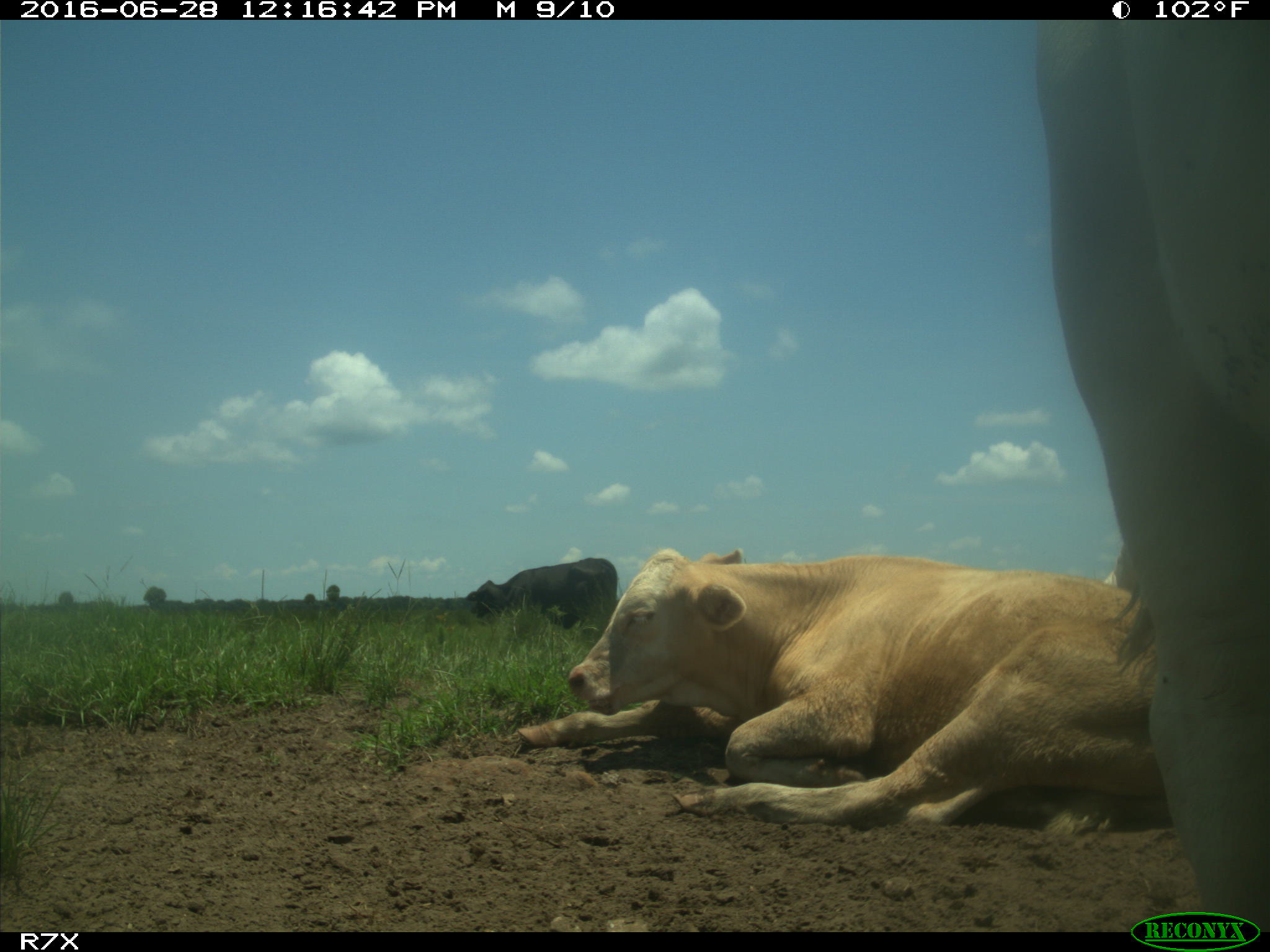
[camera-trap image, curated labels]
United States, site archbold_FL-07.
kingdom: Animalia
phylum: Chordata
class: Mammalia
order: Artiodactyla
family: Bovidae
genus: Bos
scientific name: Bos taurus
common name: domestic cow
Bos taurus (domestic cow).